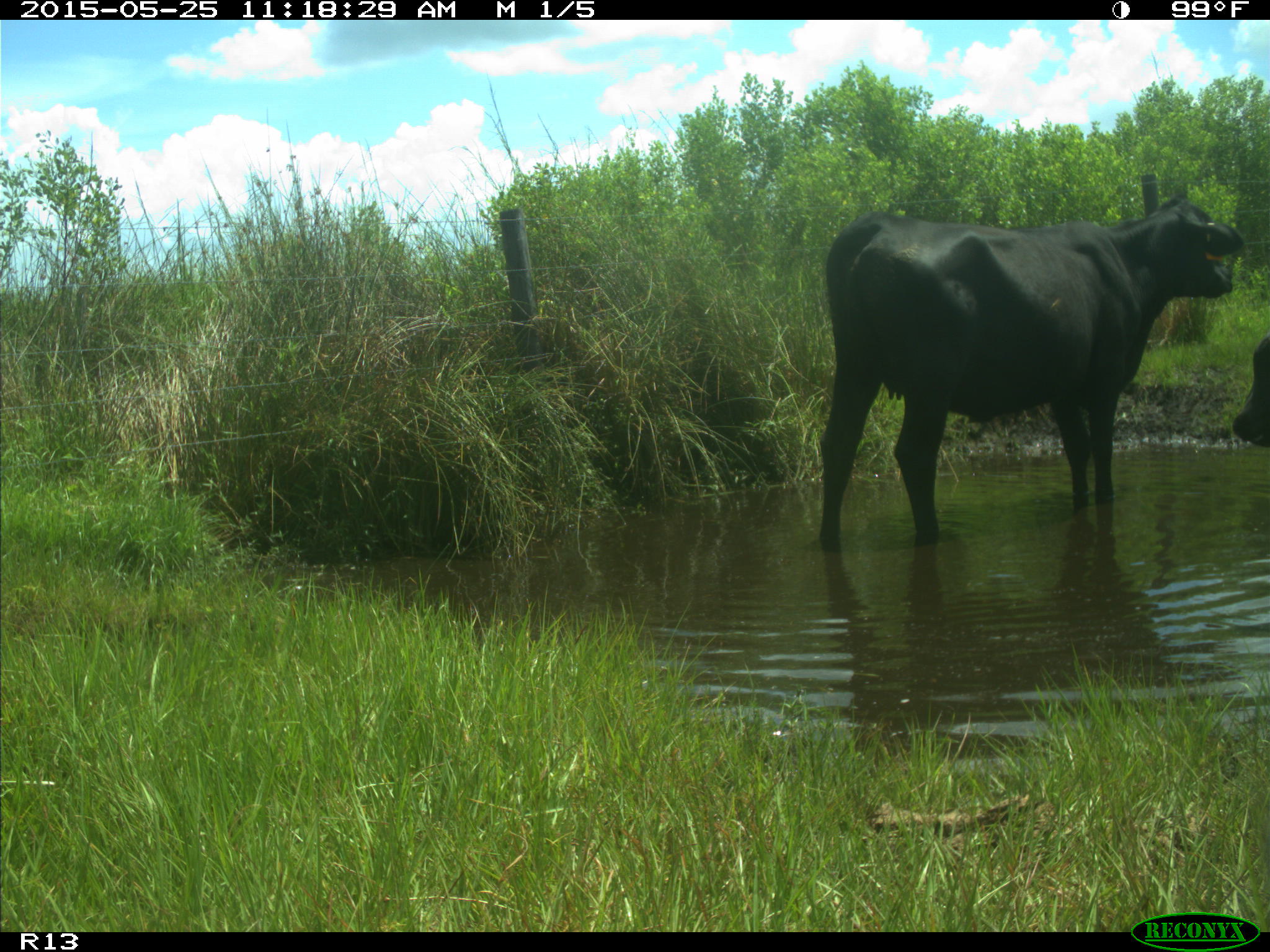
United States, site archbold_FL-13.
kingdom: Animalia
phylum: Chordata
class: Mammalia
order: Artiodactyla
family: Bovidae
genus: Bos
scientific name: Bos taurus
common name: domestic cow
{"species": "Bos taurus (domestic cow)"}